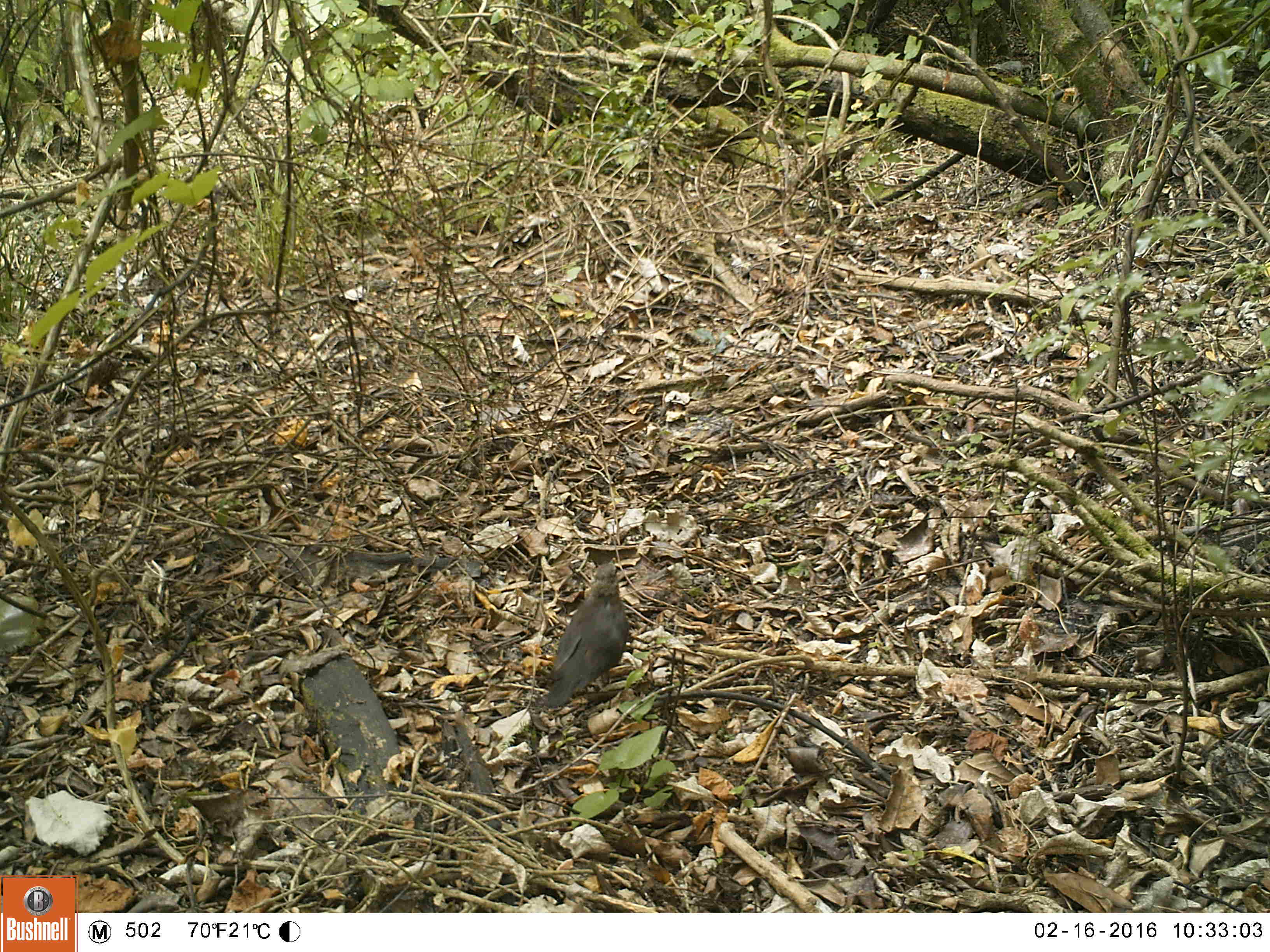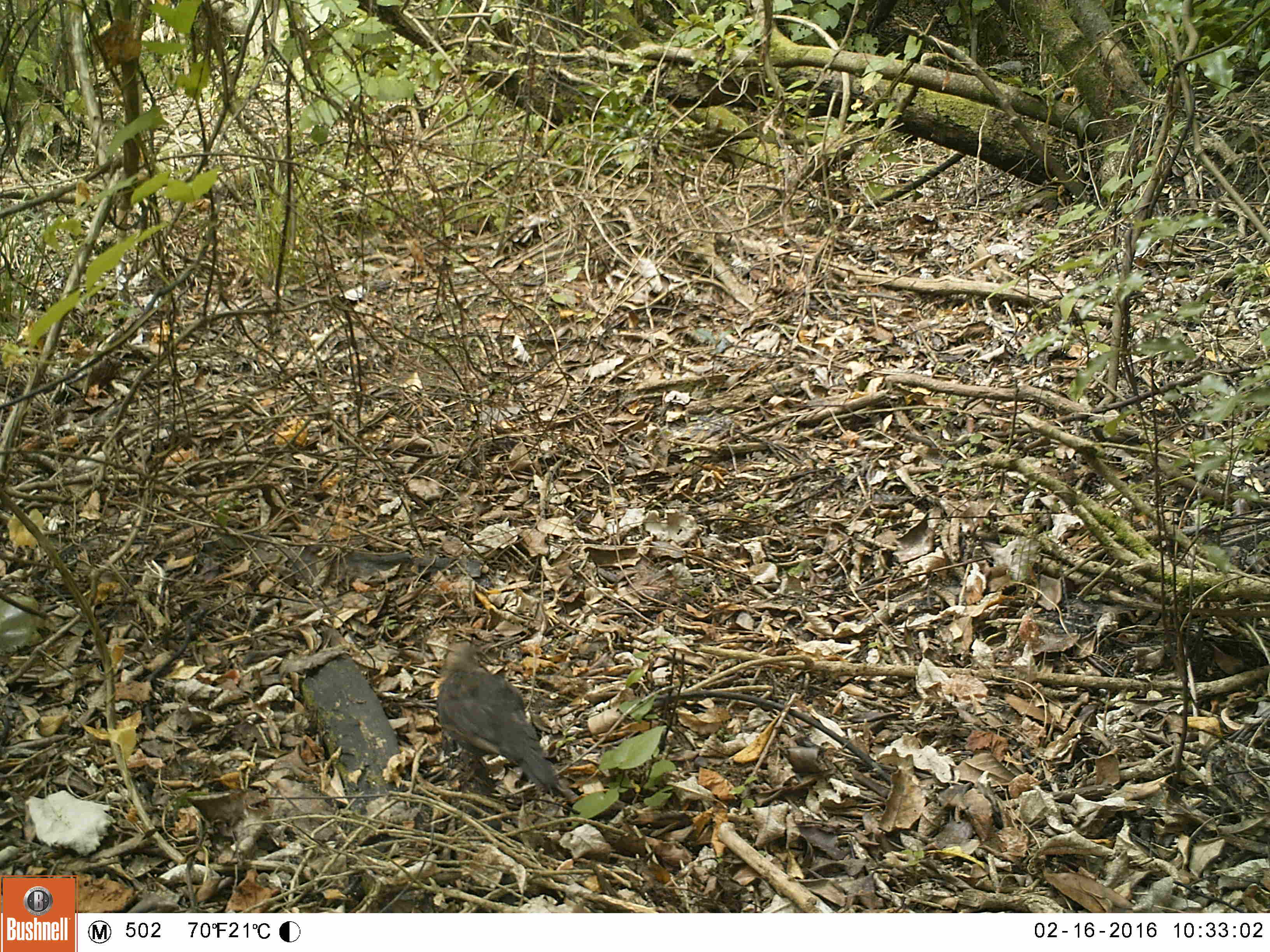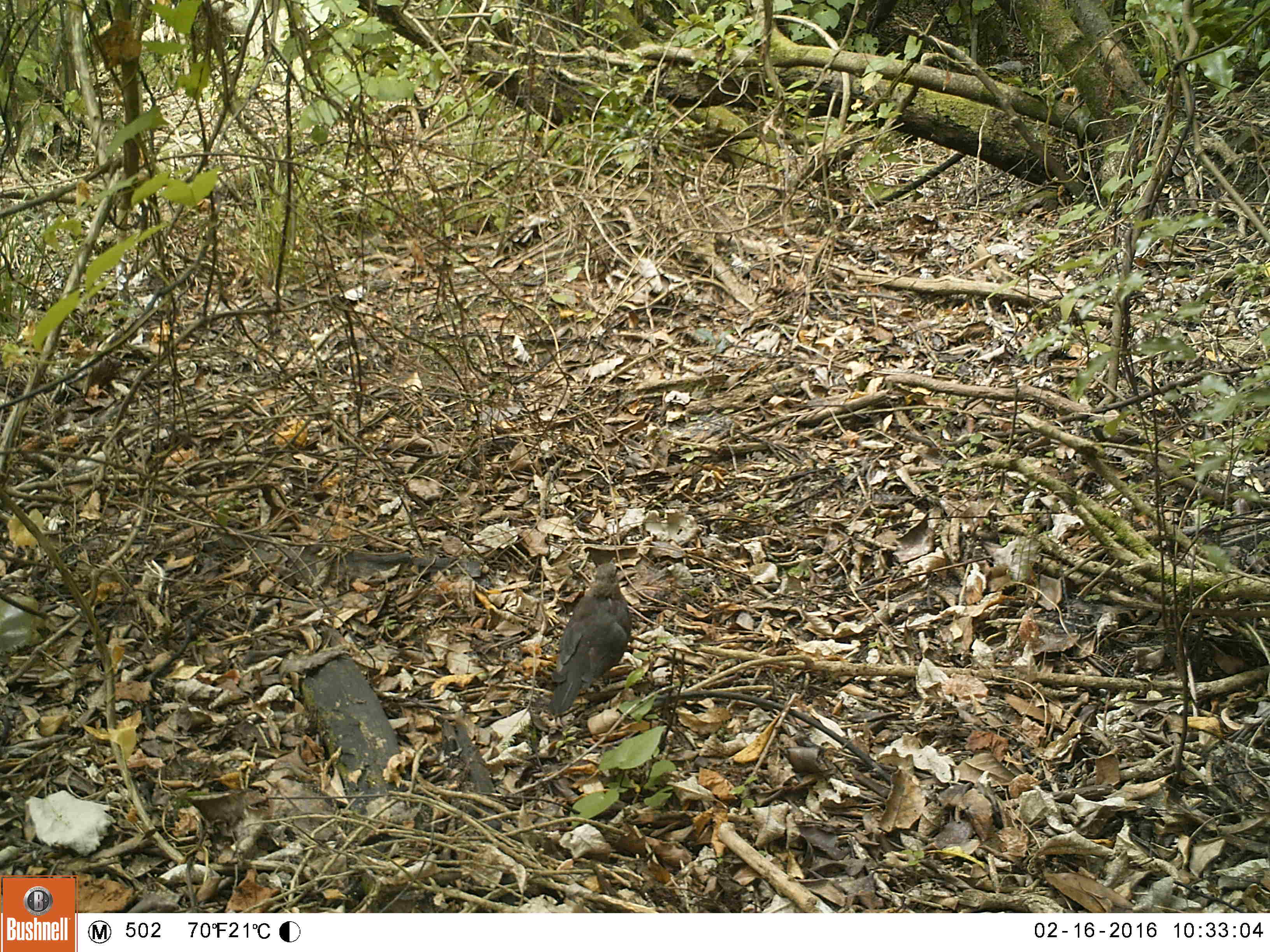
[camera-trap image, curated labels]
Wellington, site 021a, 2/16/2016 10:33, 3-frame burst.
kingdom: Animalia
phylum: Chordata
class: Aves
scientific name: Aves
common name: bird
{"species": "bird (Aves)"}